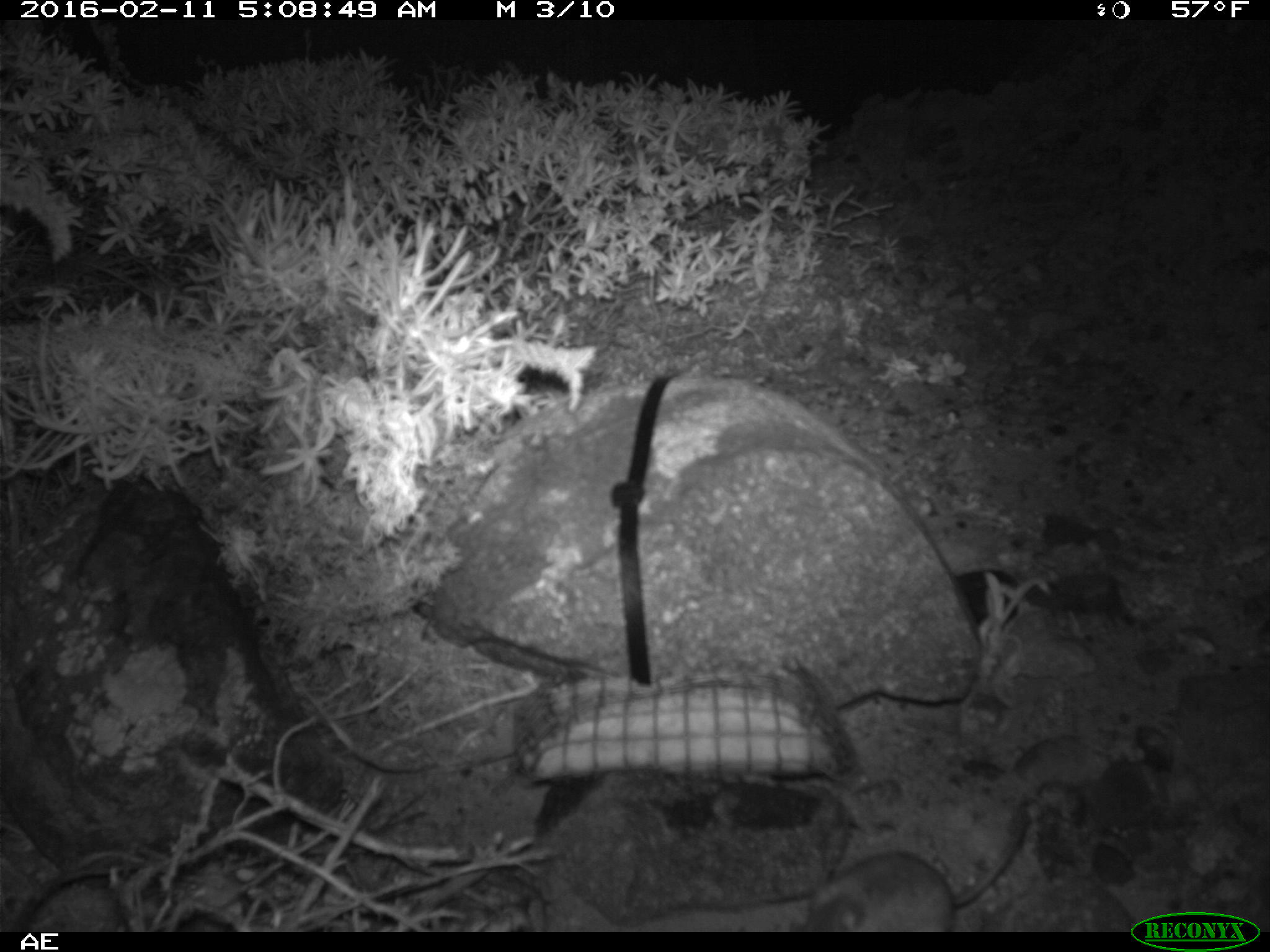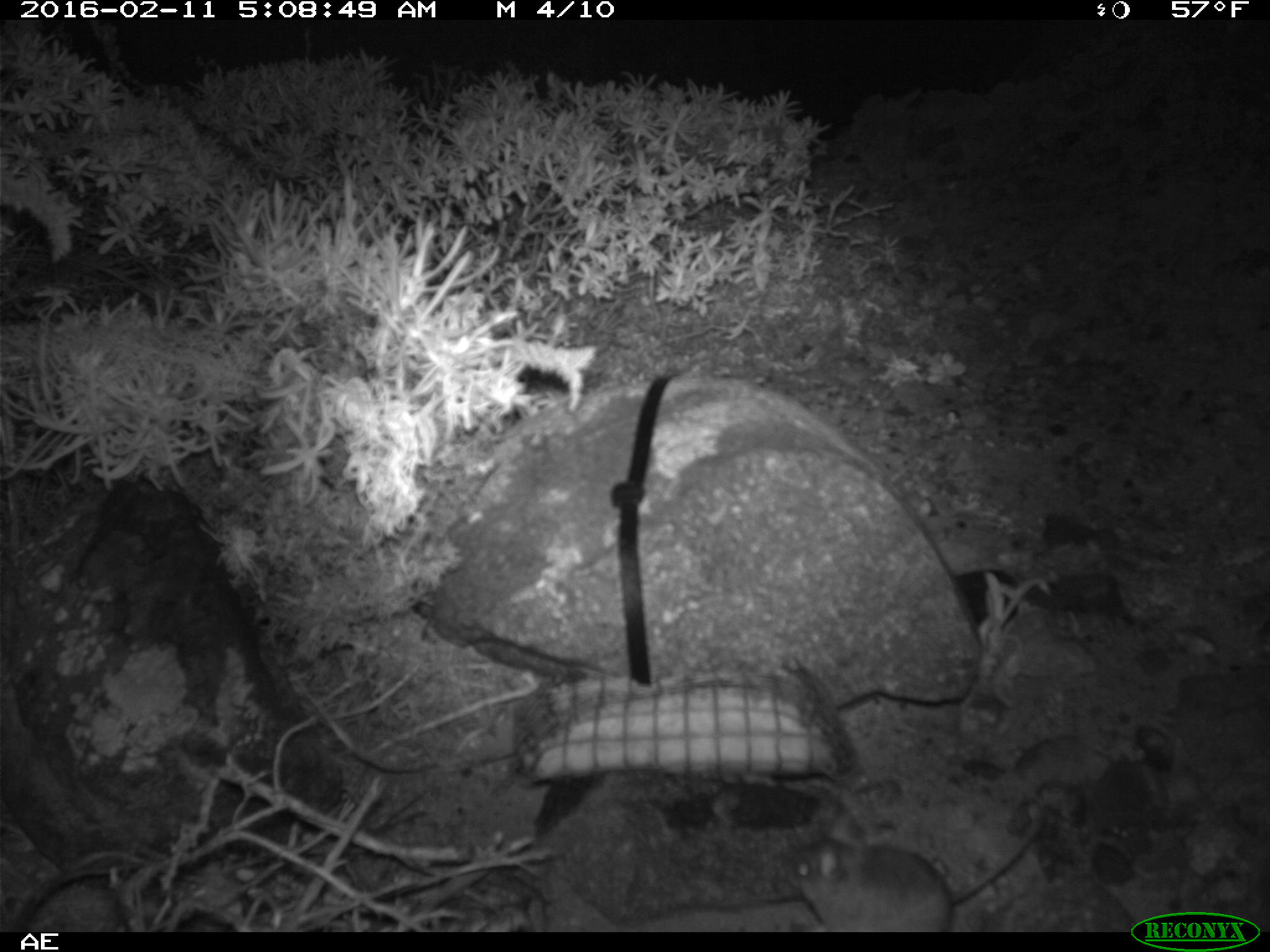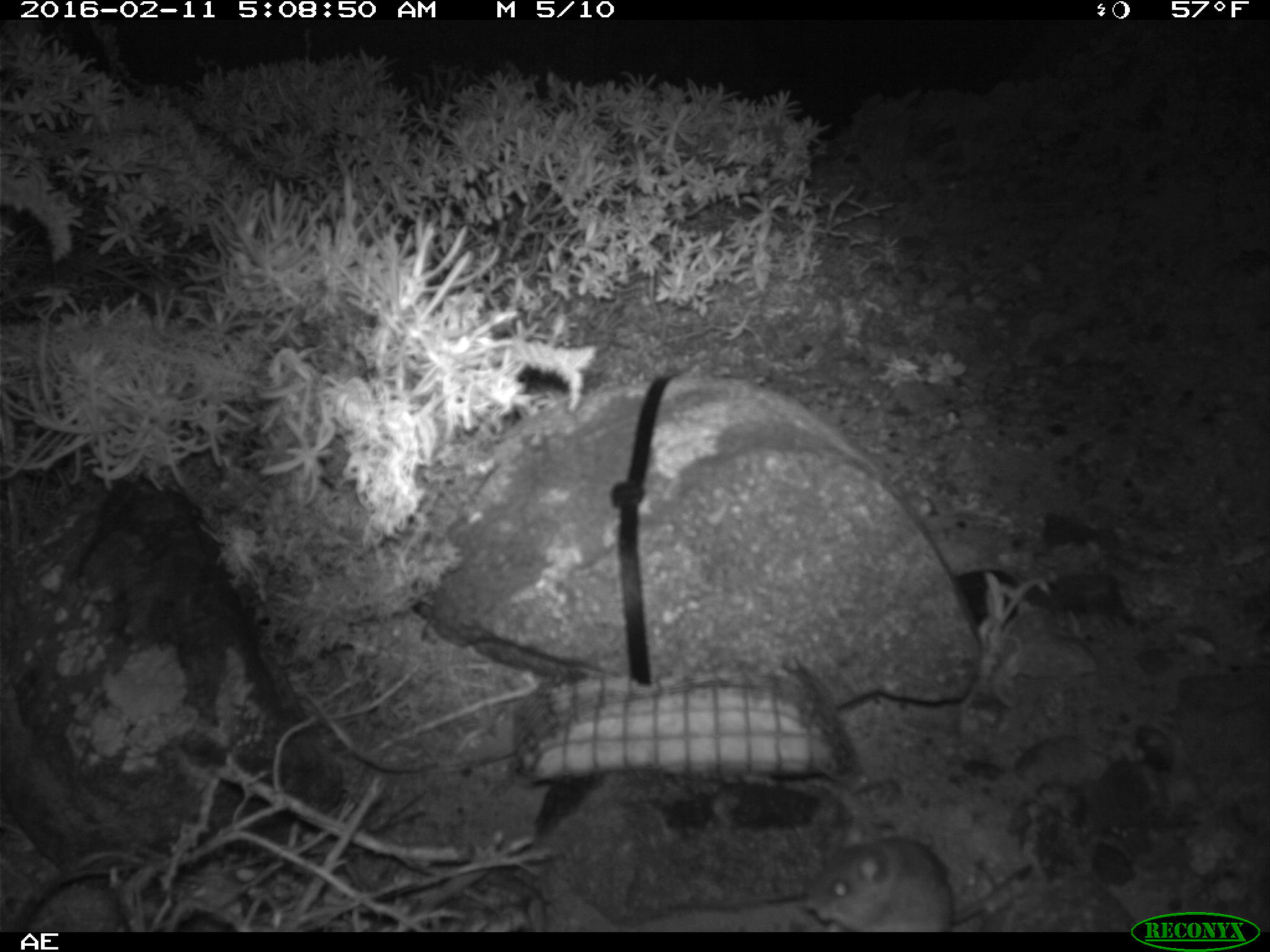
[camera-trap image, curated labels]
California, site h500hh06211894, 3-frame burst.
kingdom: Animalia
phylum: Chordata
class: Mammalia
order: Rodentia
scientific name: Rodentia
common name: rodent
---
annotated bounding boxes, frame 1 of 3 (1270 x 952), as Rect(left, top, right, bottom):
rodent: Rect(799, 801, 1032, 929)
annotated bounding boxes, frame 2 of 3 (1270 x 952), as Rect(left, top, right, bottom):
rodent: Rect(782, 792, 1046, 932)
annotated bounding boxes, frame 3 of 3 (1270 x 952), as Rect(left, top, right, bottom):
rodent: Rect(806, 826, 1032, 932)